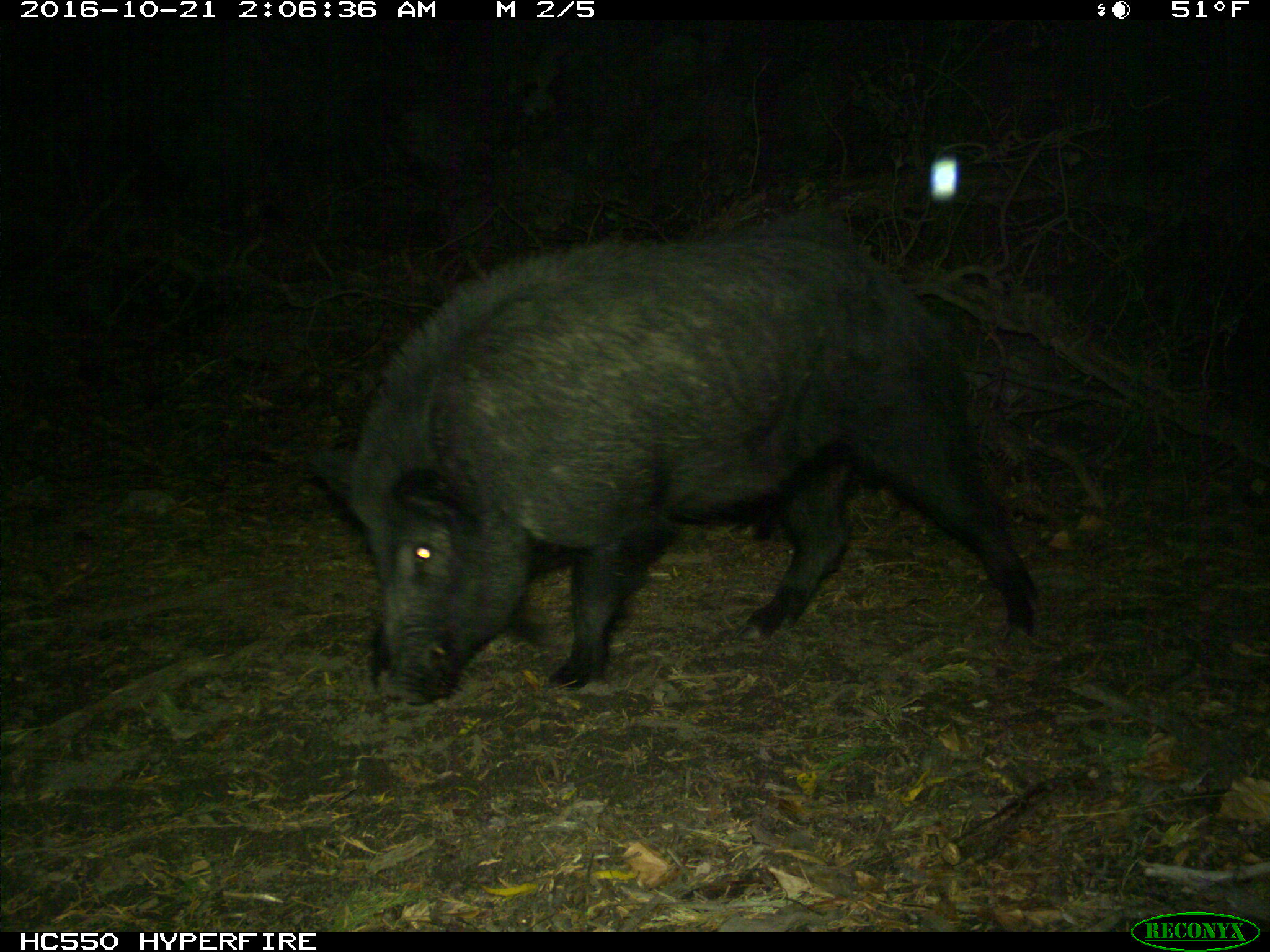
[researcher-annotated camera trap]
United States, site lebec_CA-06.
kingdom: Animalia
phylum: Chordata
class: Mammalia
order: Artiodactyla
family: Suidae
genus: Sus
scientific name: Sus scrofa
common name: wild boar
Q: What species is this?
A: Sus scrofa (wild boar).